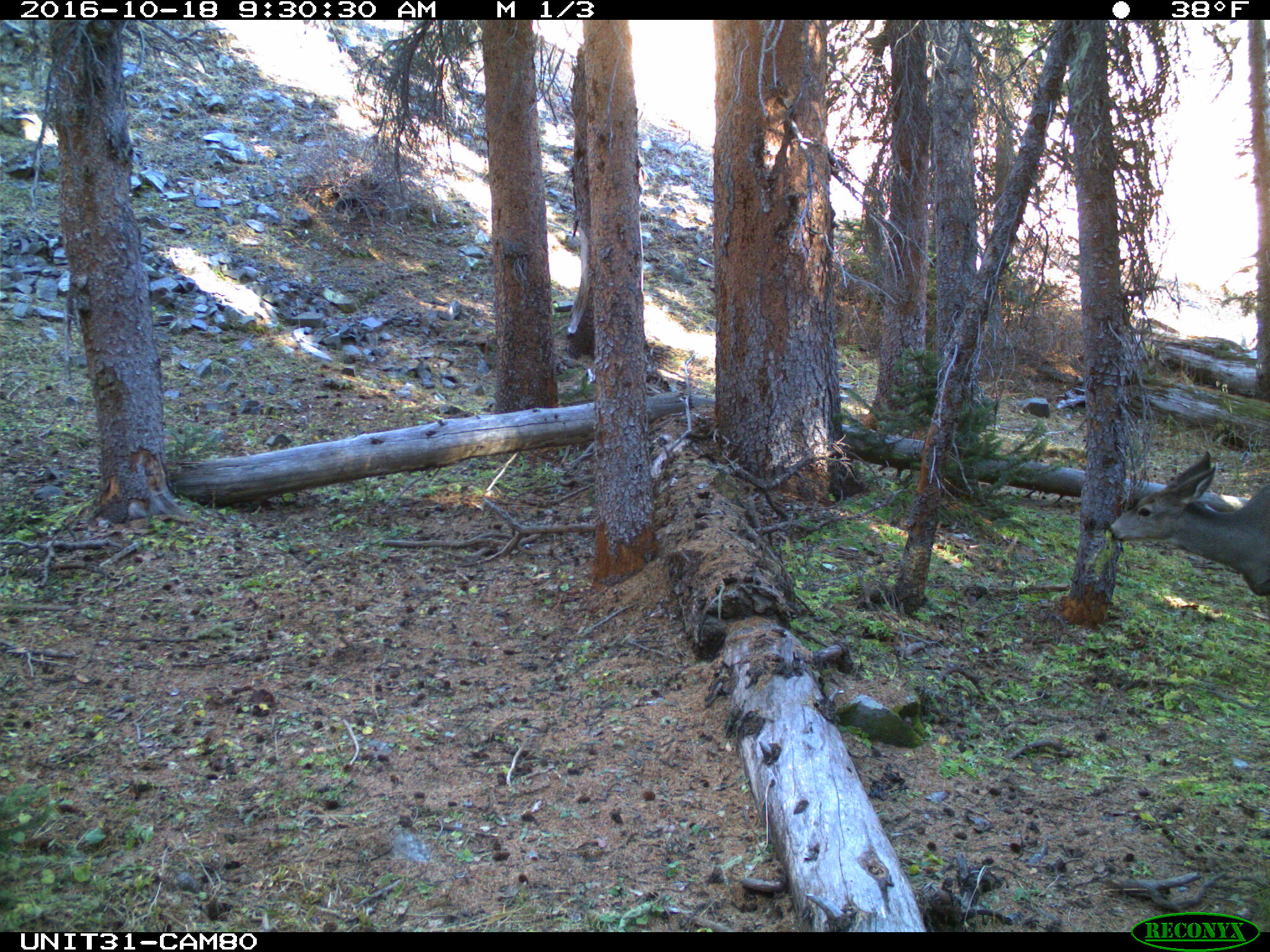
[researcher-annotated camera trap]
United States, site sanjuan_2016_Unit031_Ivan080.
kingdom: Animalia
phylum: Chordata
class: Mammalia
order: Artiodactyla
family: Cervidae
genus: Odocoileus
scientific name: Odocoileus hemionus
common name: mule deer